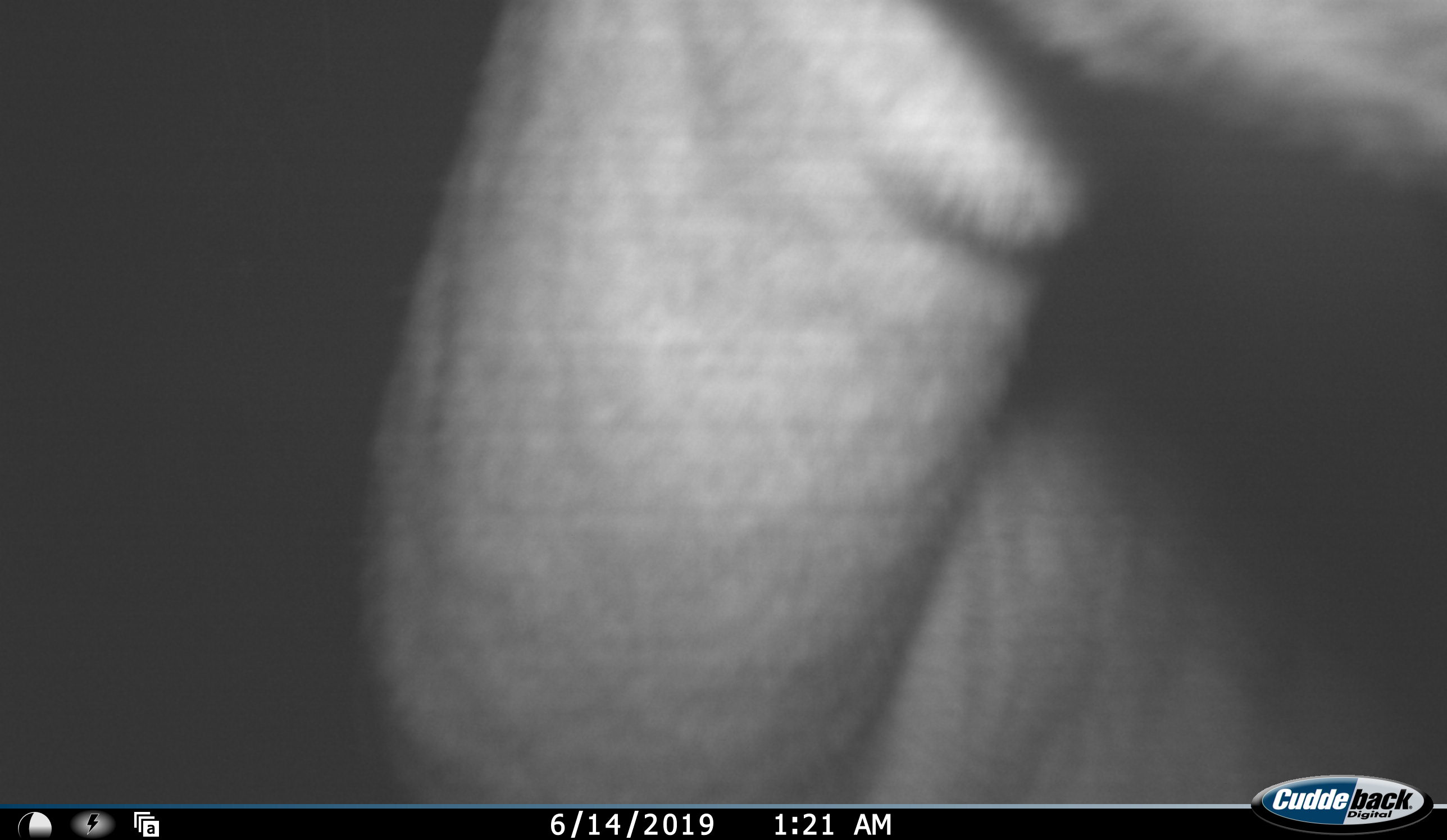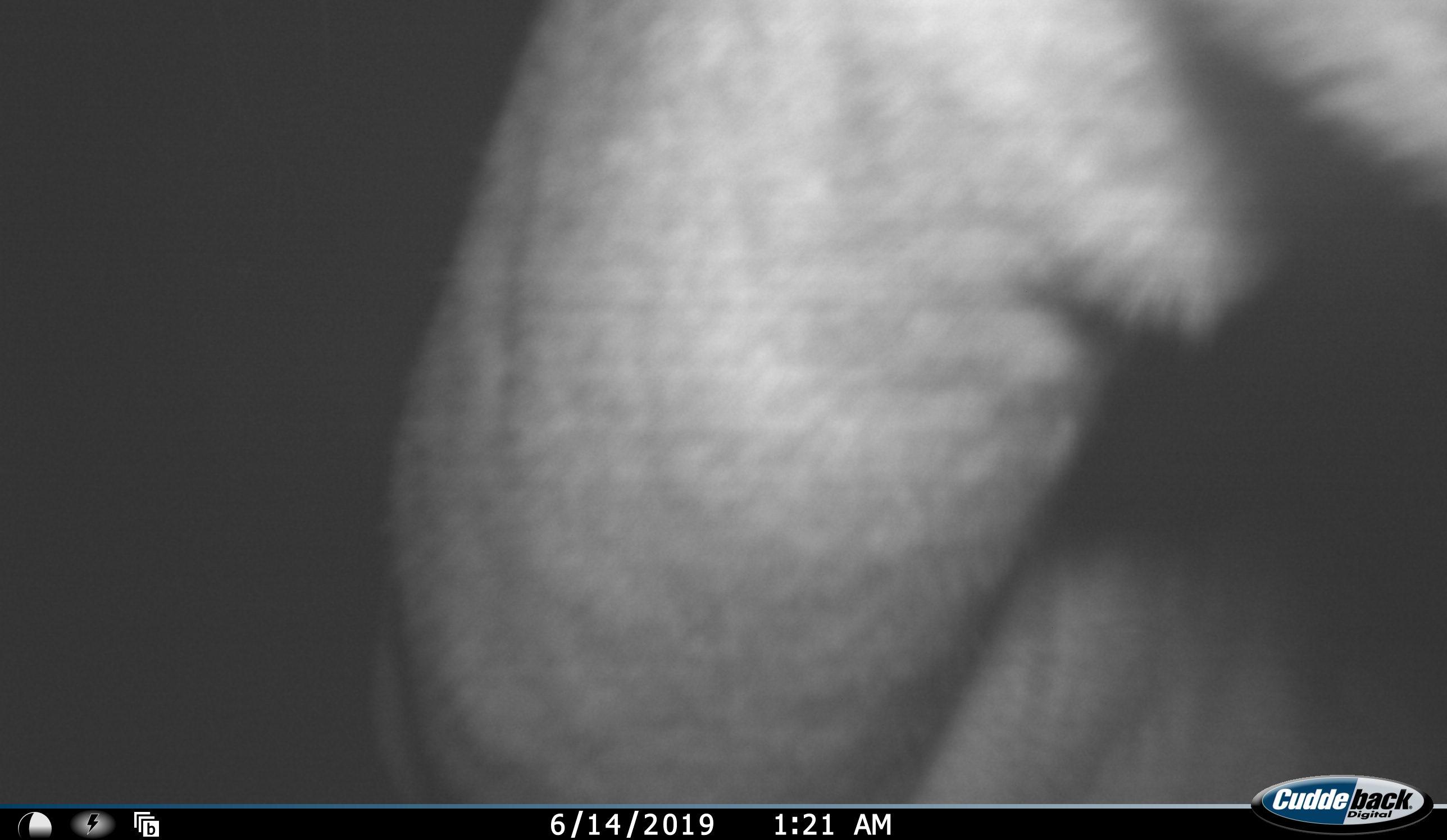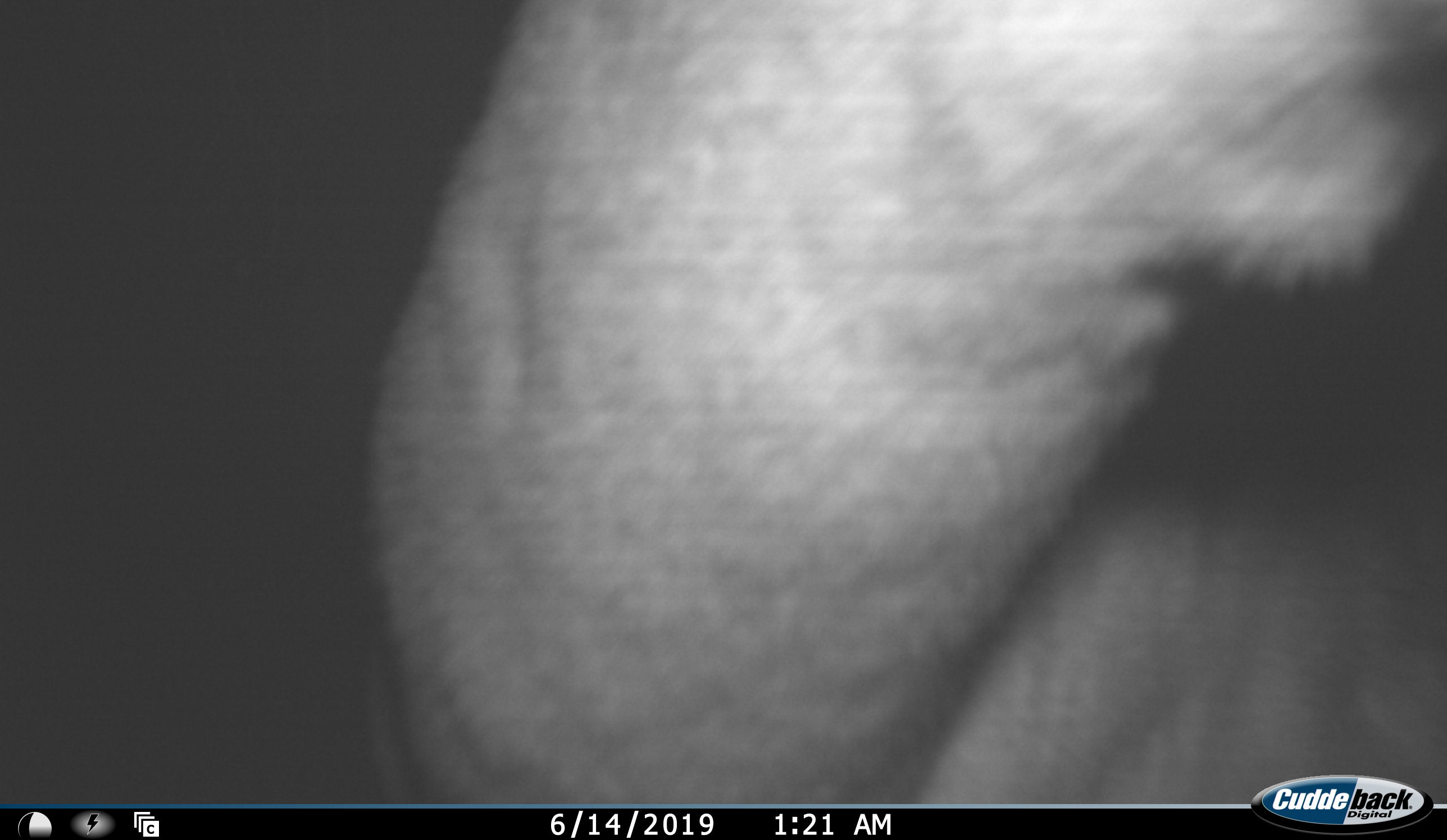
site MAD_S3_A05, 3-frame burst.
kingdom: Animalia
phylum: Chordata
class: Mammalia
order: Artiodactyla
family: Bovidae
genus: Aepyceros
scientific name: Aepyceros melampus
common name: impala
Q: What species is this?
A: Impala (Aepyceros melampus).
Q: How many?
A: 1.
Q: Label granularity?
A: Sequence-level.